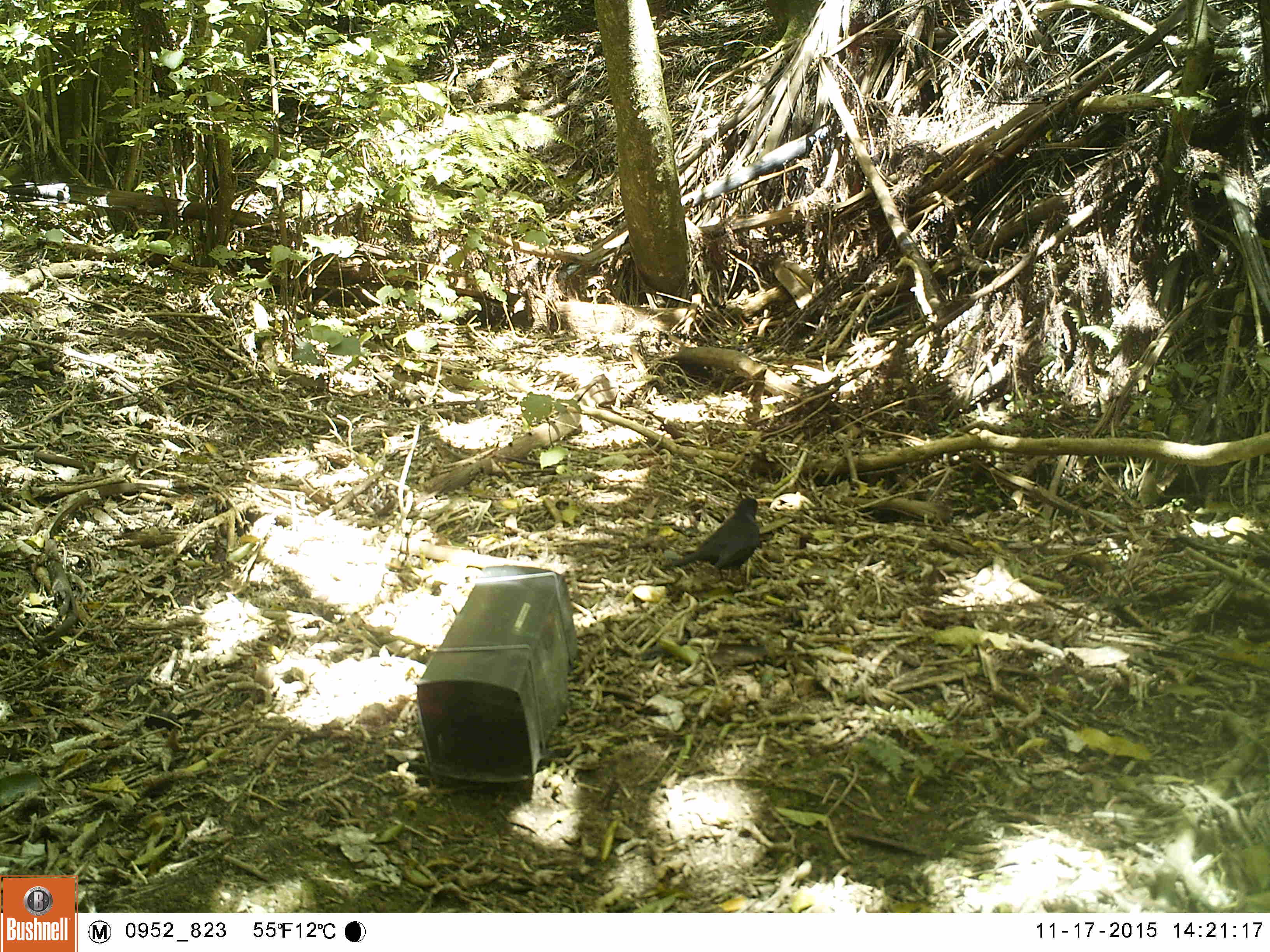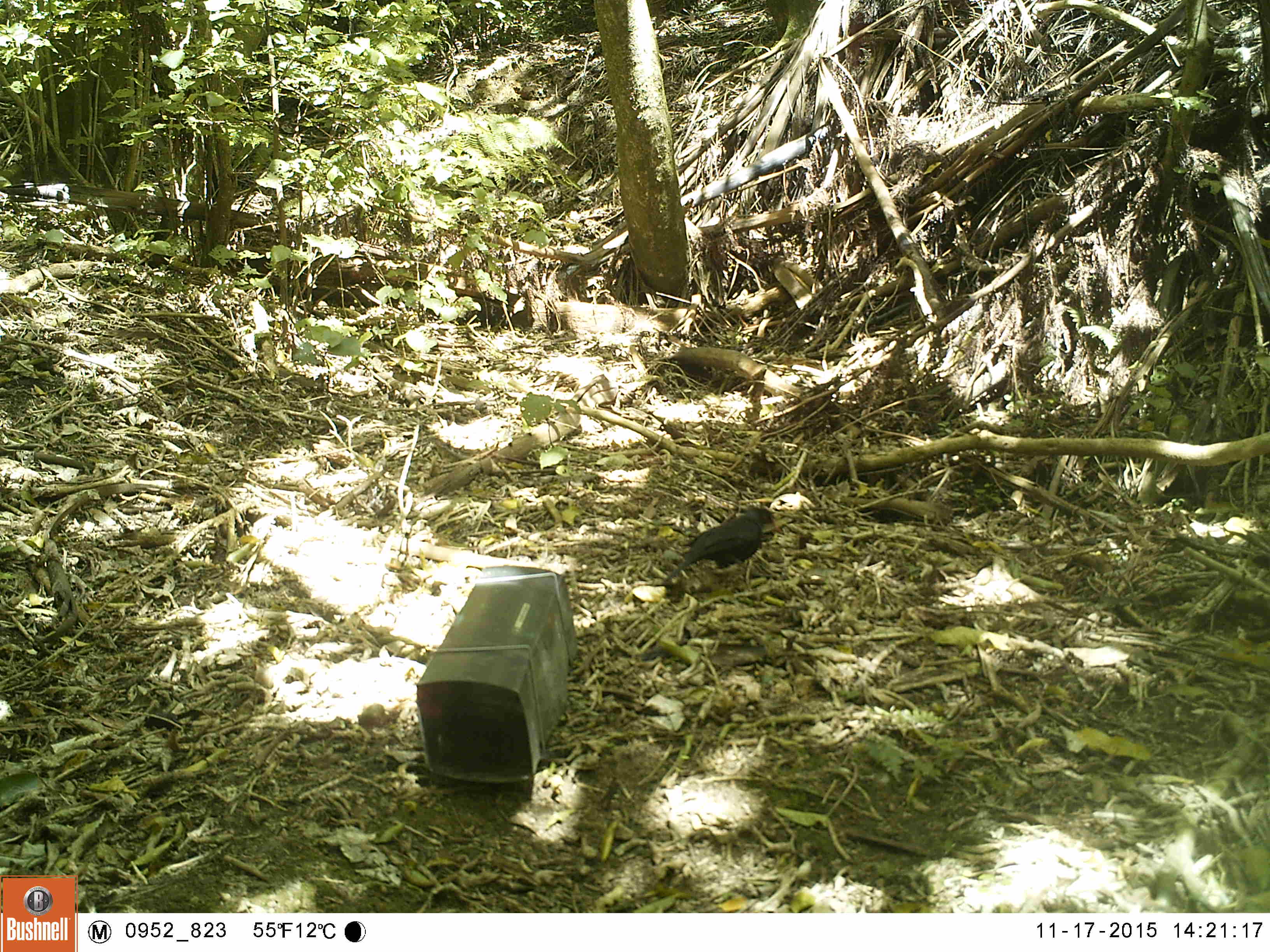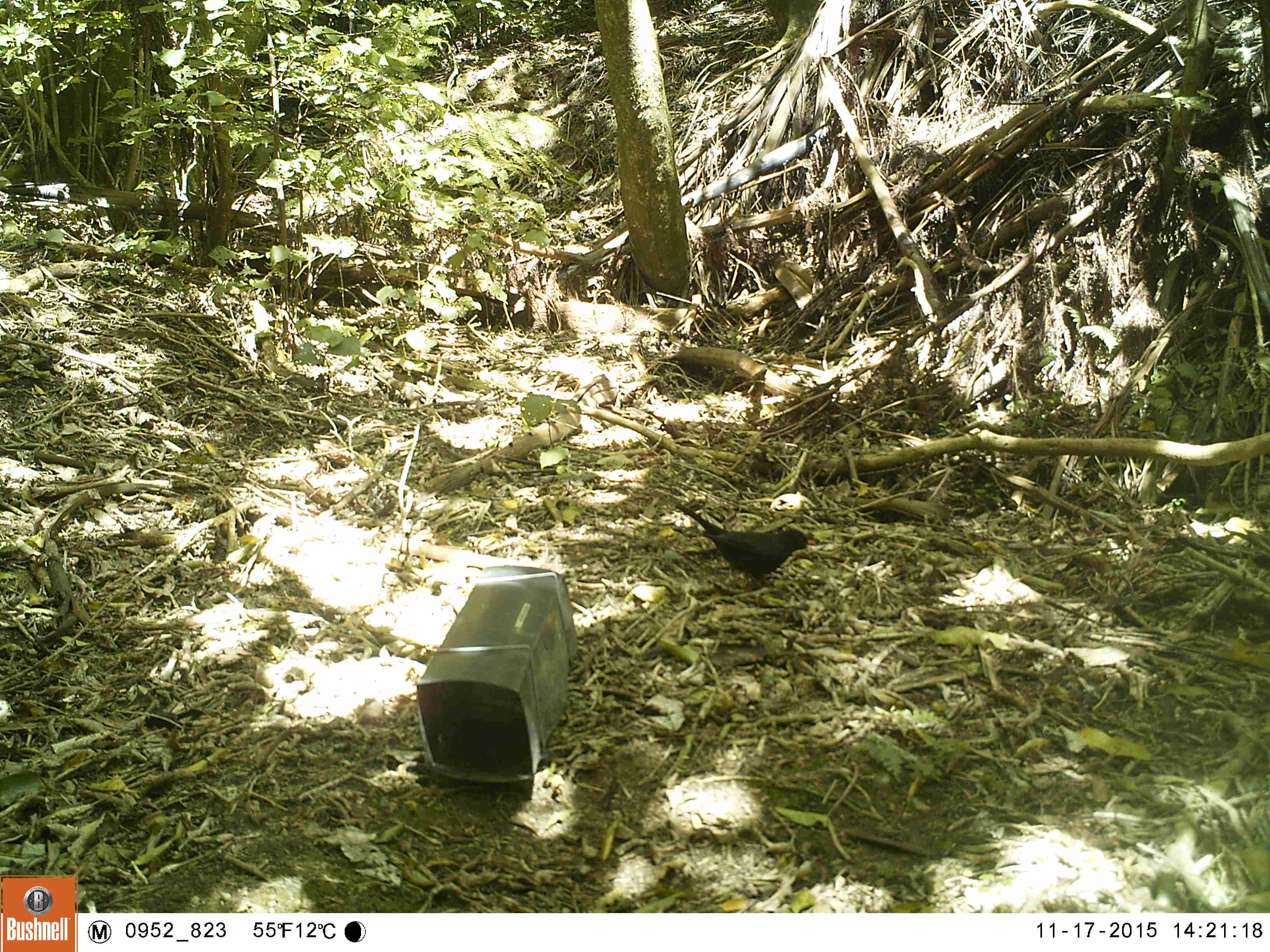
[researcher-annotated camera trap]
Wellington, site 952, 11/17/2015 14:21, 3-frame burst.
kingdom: Animalia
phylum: Chordata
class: Aves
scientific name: Aves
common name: bird